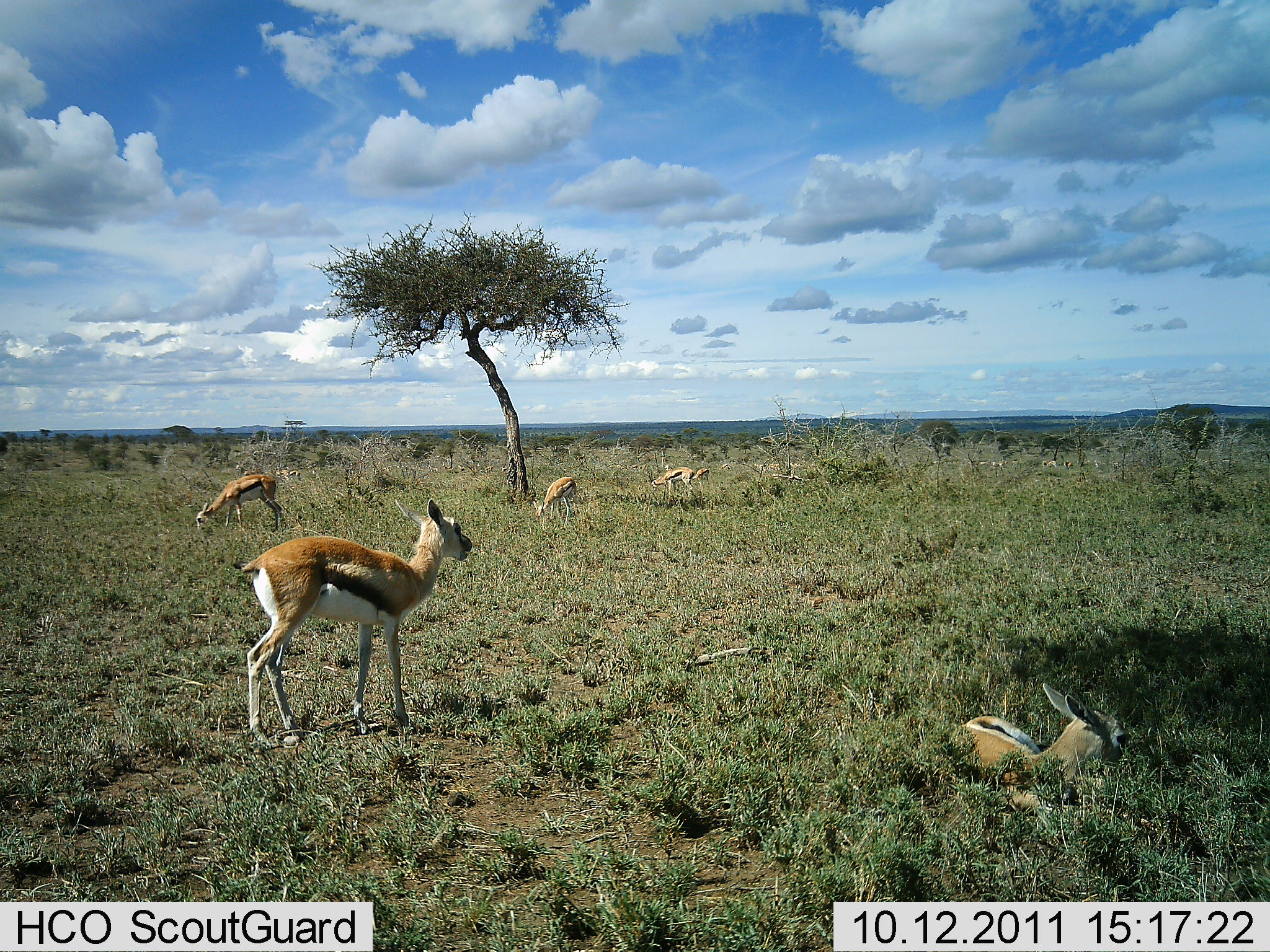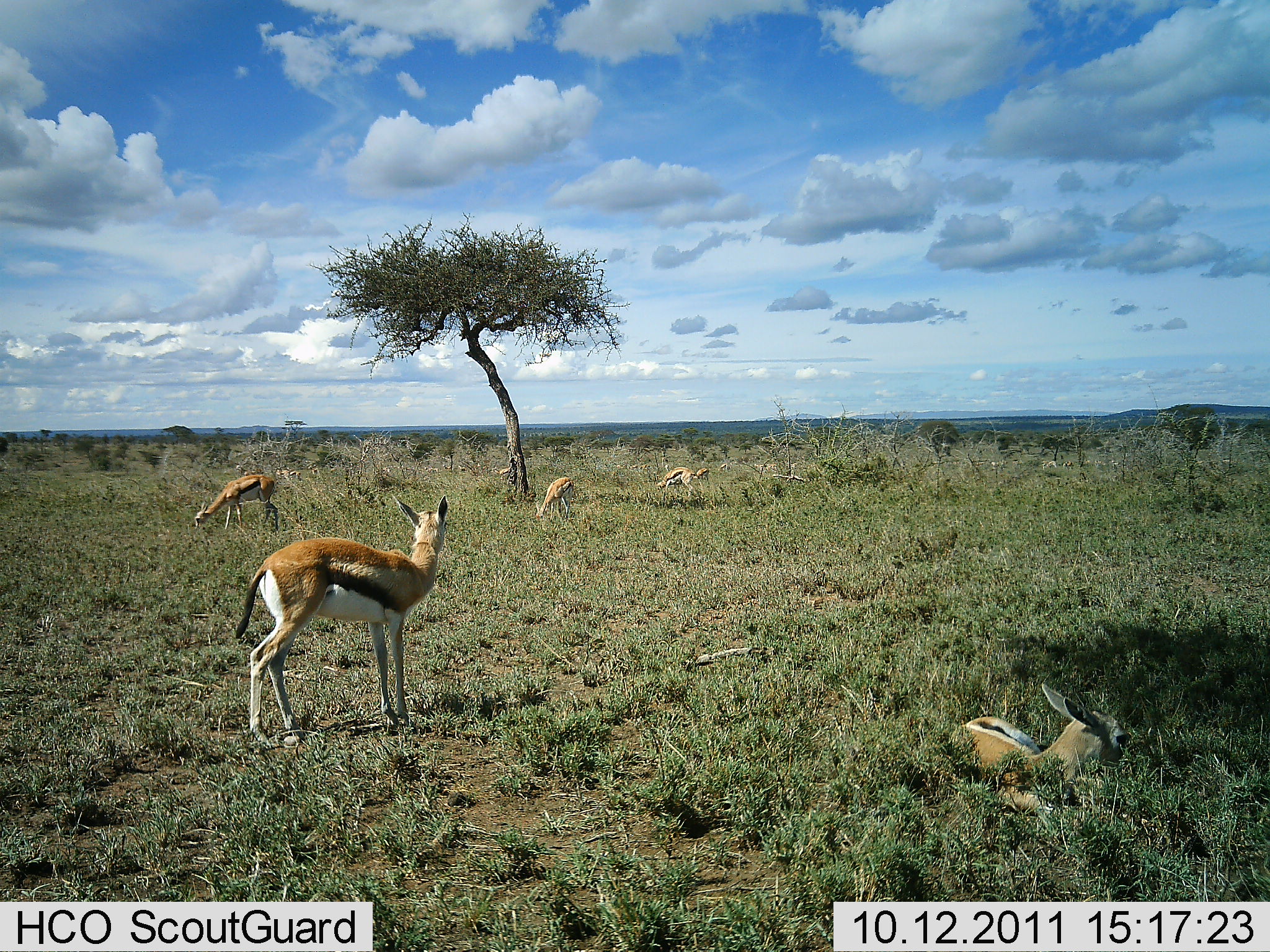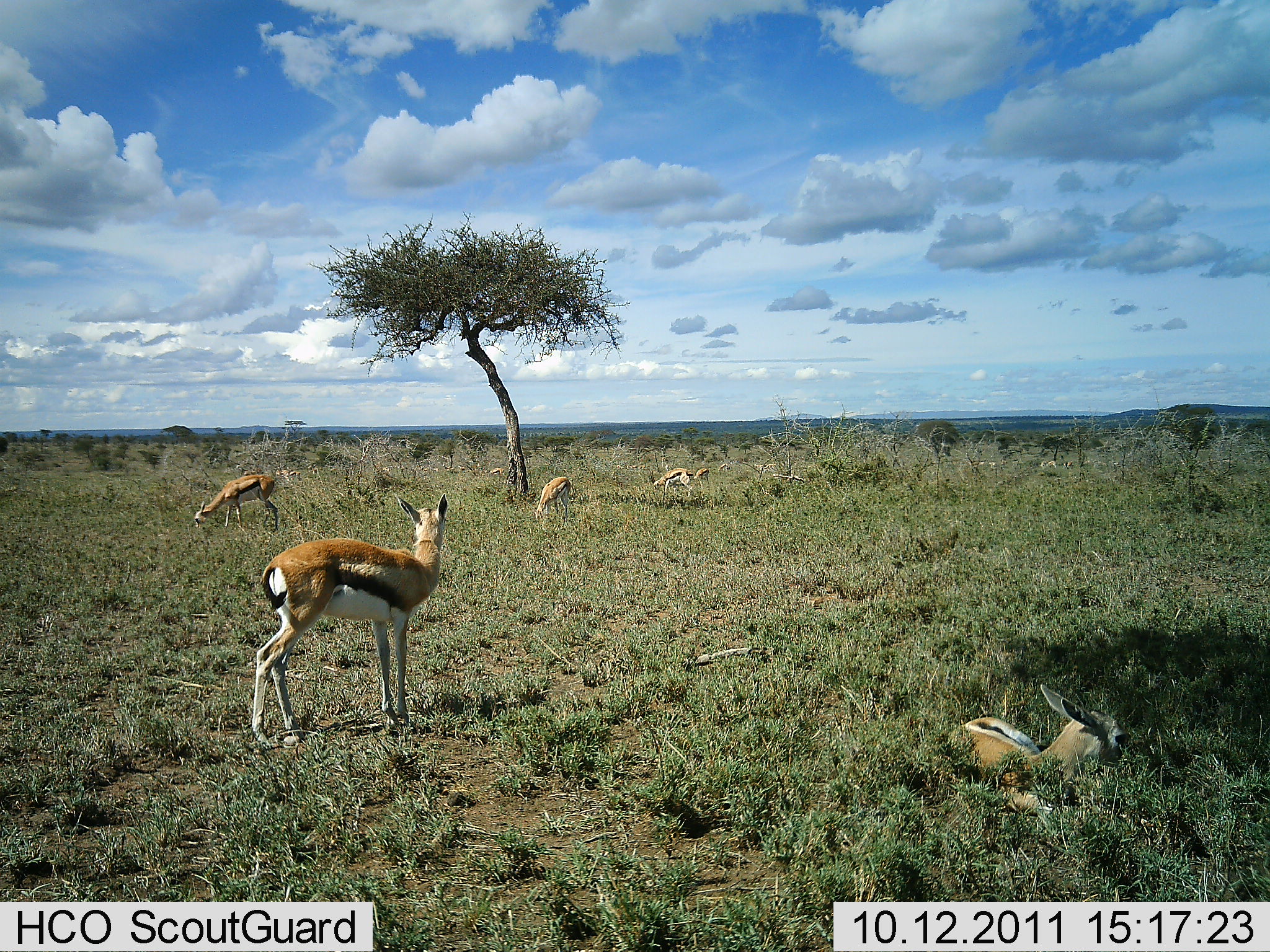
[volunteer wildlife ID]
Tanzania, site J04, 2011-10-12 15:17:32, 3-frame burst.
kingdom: Animalia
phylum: Chordata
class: Mammalia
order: Artiodactyla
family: Bovidae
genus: Eudorcas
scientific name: Eudorcas thomsonii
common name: thomson's gazelle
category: gazellethomsons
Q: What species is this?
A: Gazellethomsons (thomson's gazelle) (Eudorcas thomsonii).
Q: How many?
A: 5.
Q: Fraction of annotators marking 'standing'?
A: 82%.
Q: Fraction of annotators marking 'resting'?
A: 82%.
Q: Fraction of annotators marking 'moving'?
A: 6%.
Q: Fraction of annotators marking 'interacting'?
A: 0%.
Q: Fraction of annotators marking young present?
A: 24%.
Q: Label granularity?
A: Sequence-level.